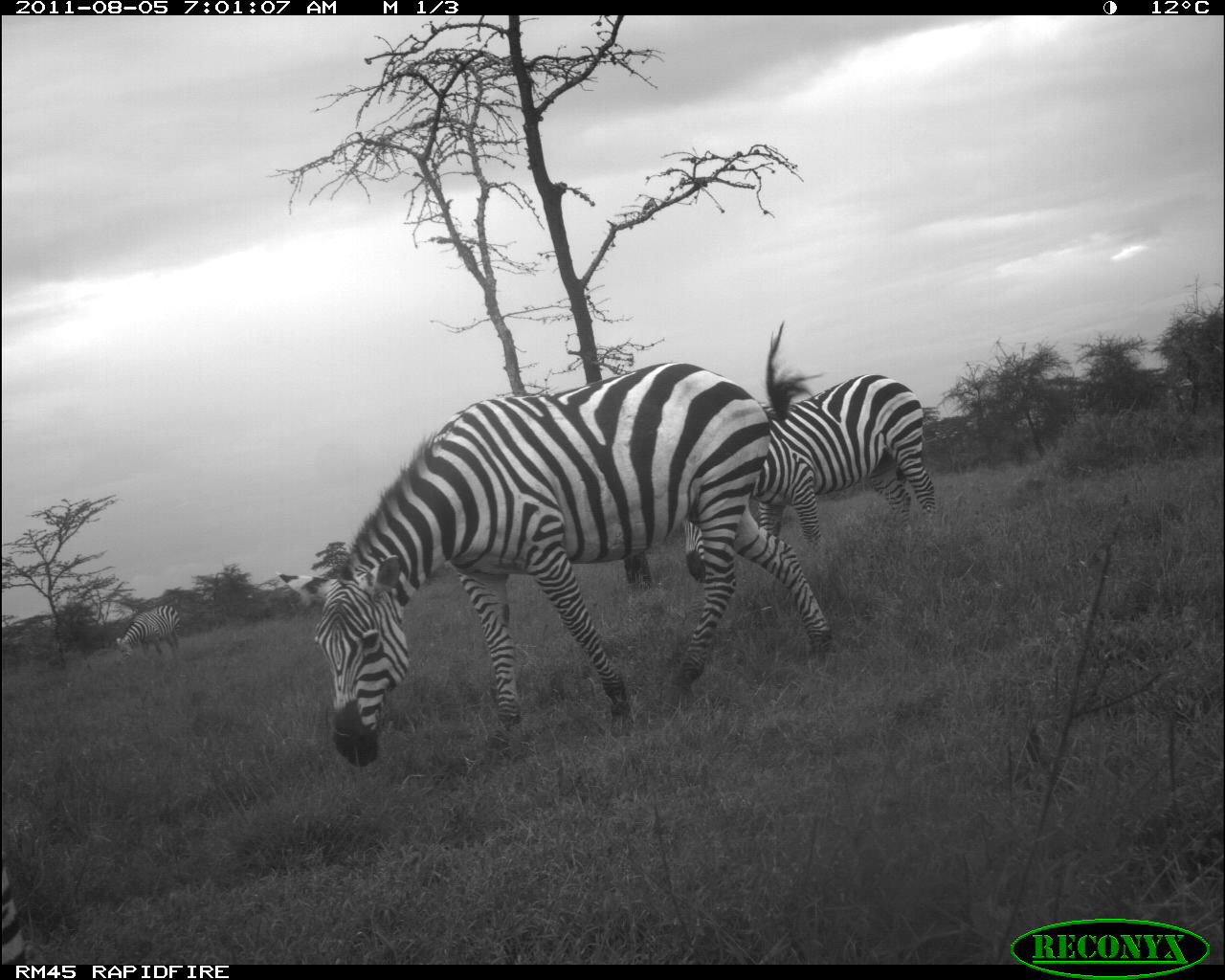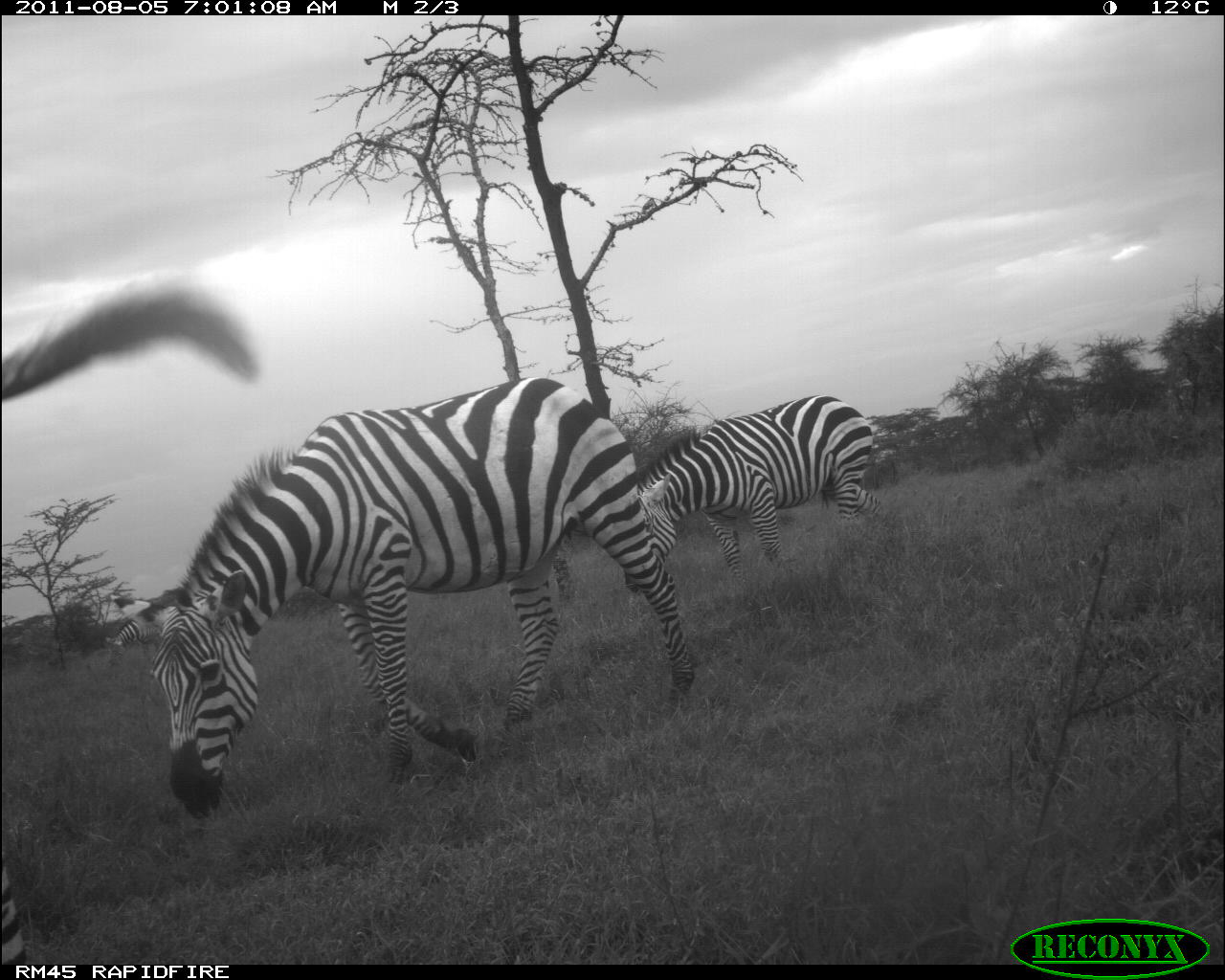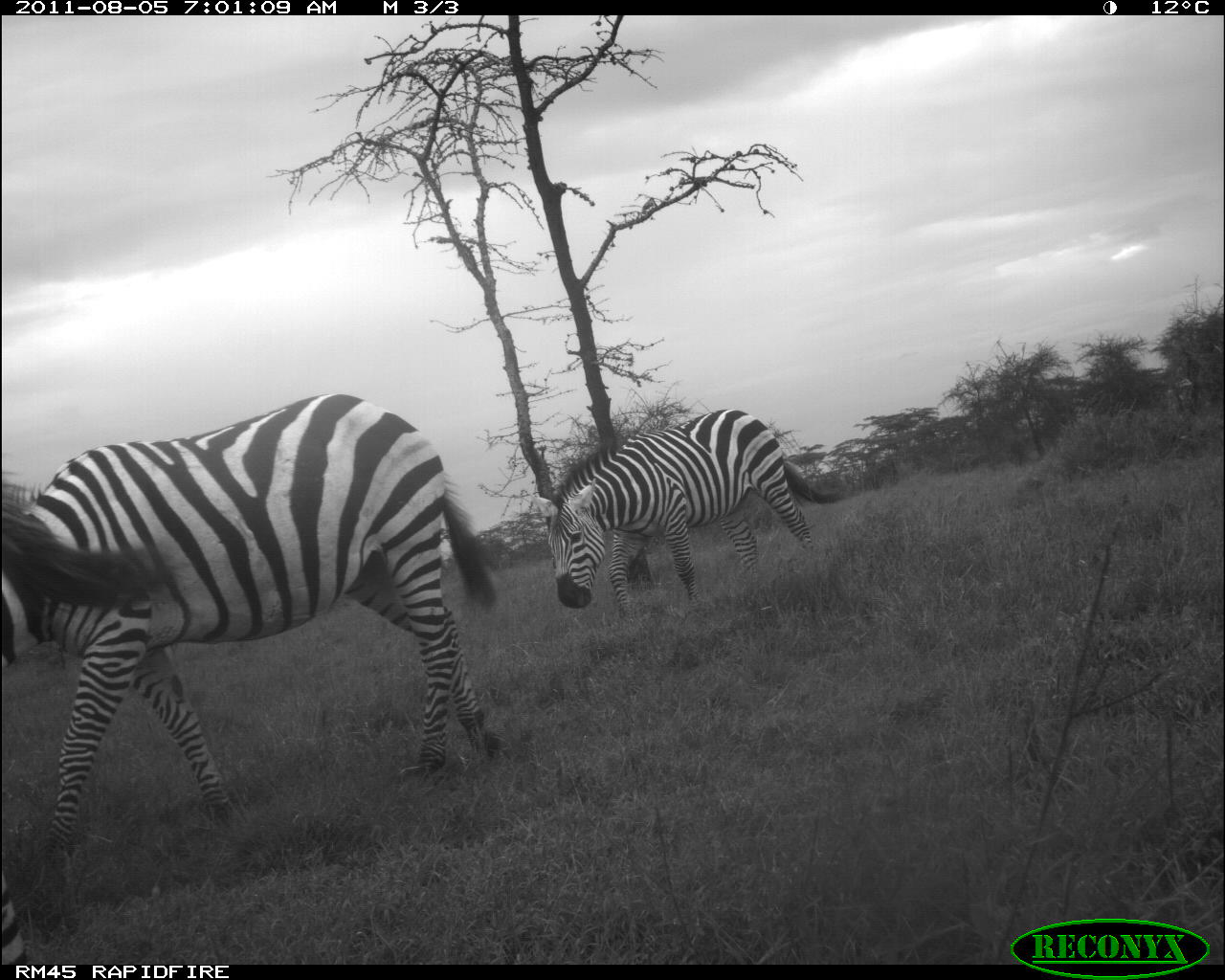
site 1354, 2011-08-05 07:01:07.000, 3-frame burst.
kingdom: Animalia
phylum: Chordata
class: Mammalia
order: Perissodactyla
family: Equidae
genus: Equus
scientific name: Equus quagga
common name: plains zebra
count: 4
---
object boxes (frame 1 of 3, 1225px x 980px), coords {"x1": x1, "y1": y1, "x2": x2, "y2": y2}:
equus quagga: {"x1": 279, "y1": 319, "x2": 831, "y2": 766}; {"x1": 683, "y1": 372, "x2": 936, "y2": 582}; {"x1": 116, "y1": 603, "x2": 182, "y2": 661}; {"x1": 1, "y1": 858, "x2": 25, "y2": 964}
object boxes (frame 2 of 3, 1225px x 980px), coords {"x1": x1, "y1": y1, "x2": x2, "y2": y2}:
equus quagga: {"x1": 111, "y1": 376, "x2": 693, "y2": 813}; {"x1": 0, "y1": 270, "x2": 261, "y2": 963}; {"x1": 621, "y1": 394, "x2": 881, "y2": 601}; {"x1": 107, "y1": 580, "x2": 203, "y2": 664}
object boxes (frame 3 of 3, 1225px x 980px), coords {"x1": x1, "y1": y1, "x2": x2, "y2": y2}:
equus quagga: {"x1": 0, "y1": 389, "x2": 501, "y2": 871}; {"x1": 0, "y1": 503, "x2": 184, "y2": 965}; {"x1": 528, "y1": 407, "x2": 844, "y2": 625}